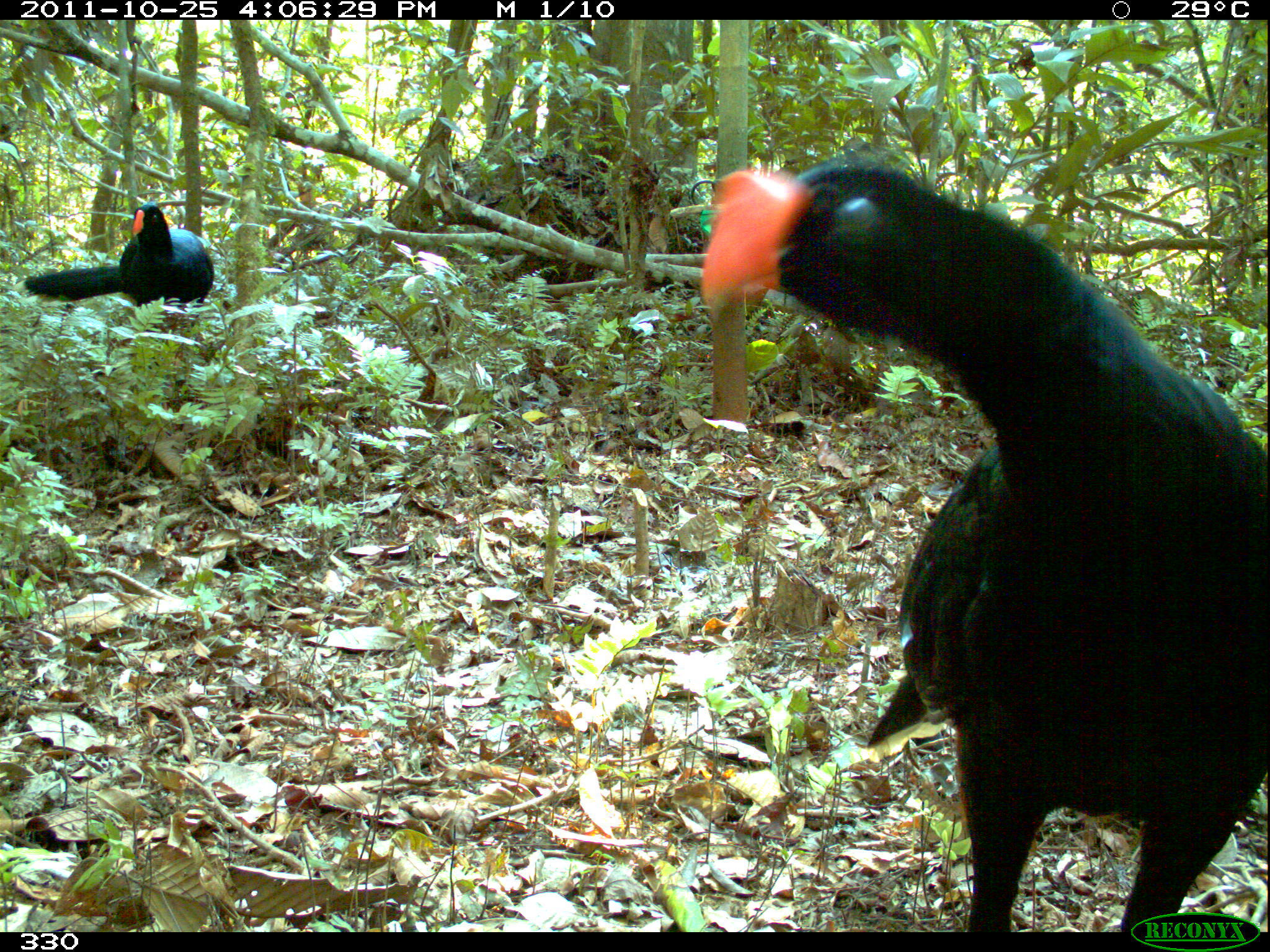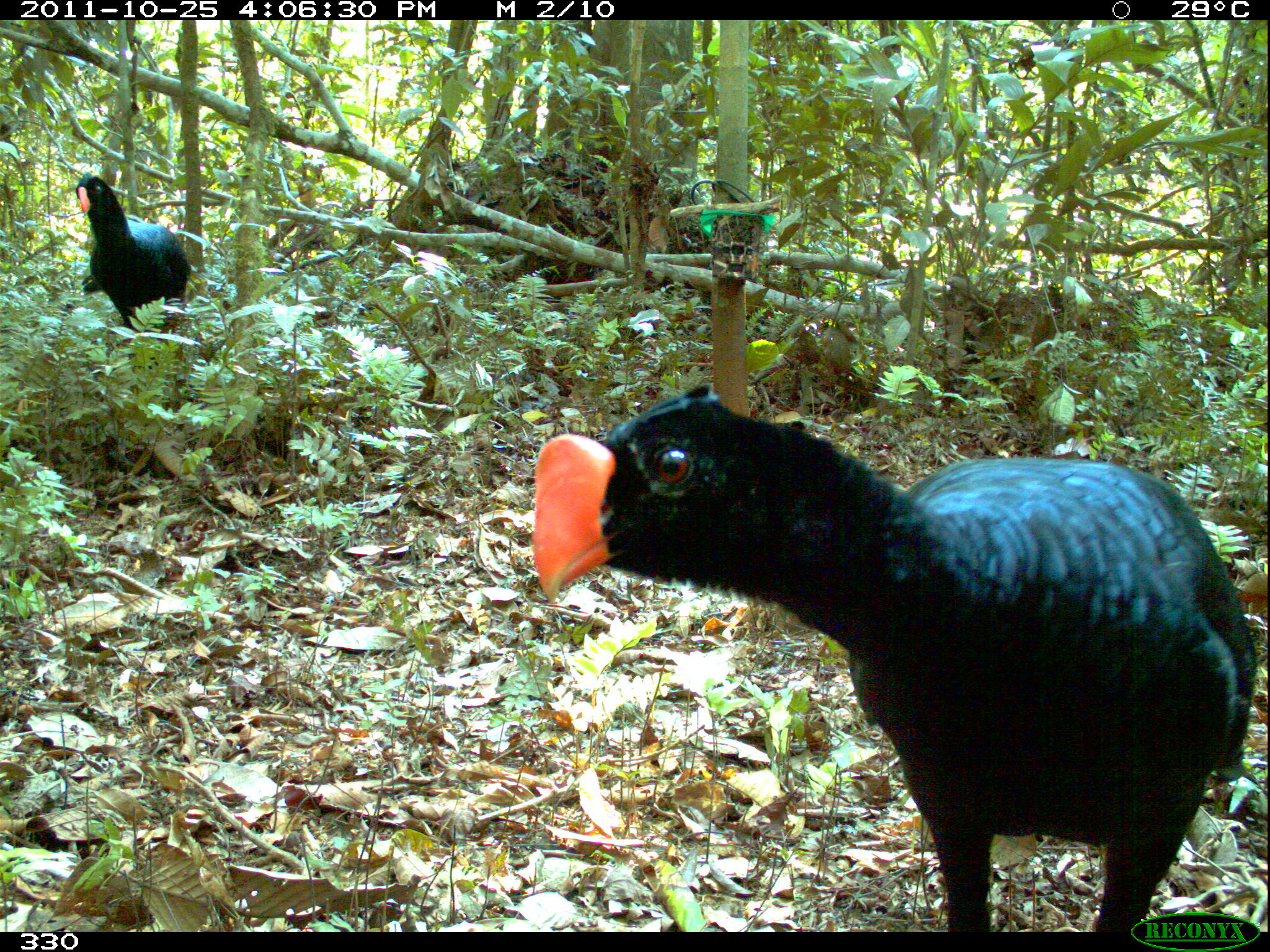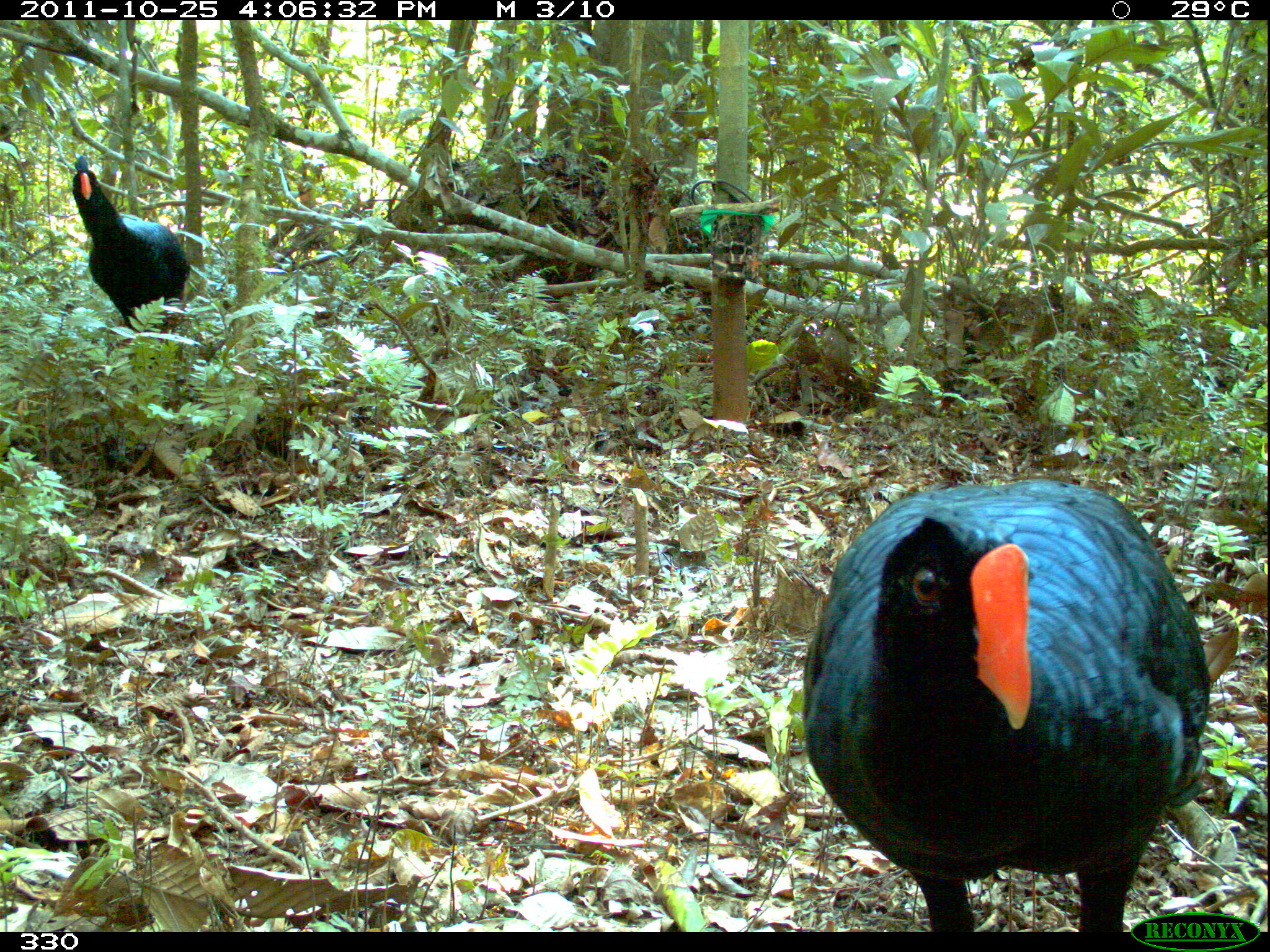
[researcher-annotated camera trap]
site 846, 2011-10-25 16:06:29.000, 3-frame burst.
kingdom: Animalia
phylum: Chordata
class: Aves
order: Galliformes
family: Cracidae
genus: Mitu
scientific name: Mitu tuberosum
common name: razor-billed curassow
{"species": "Mitu tuberosum (razor-billed curassow)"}